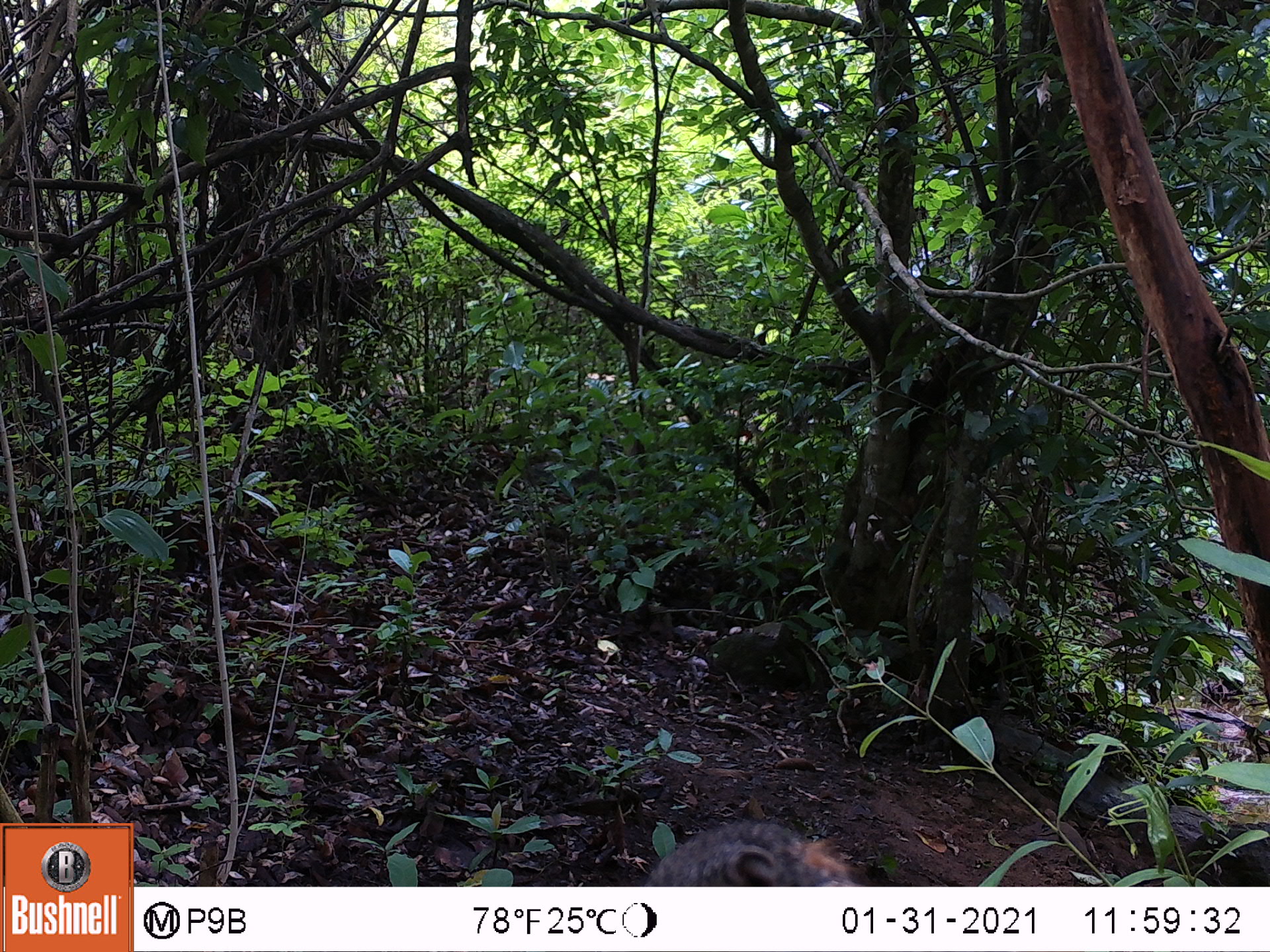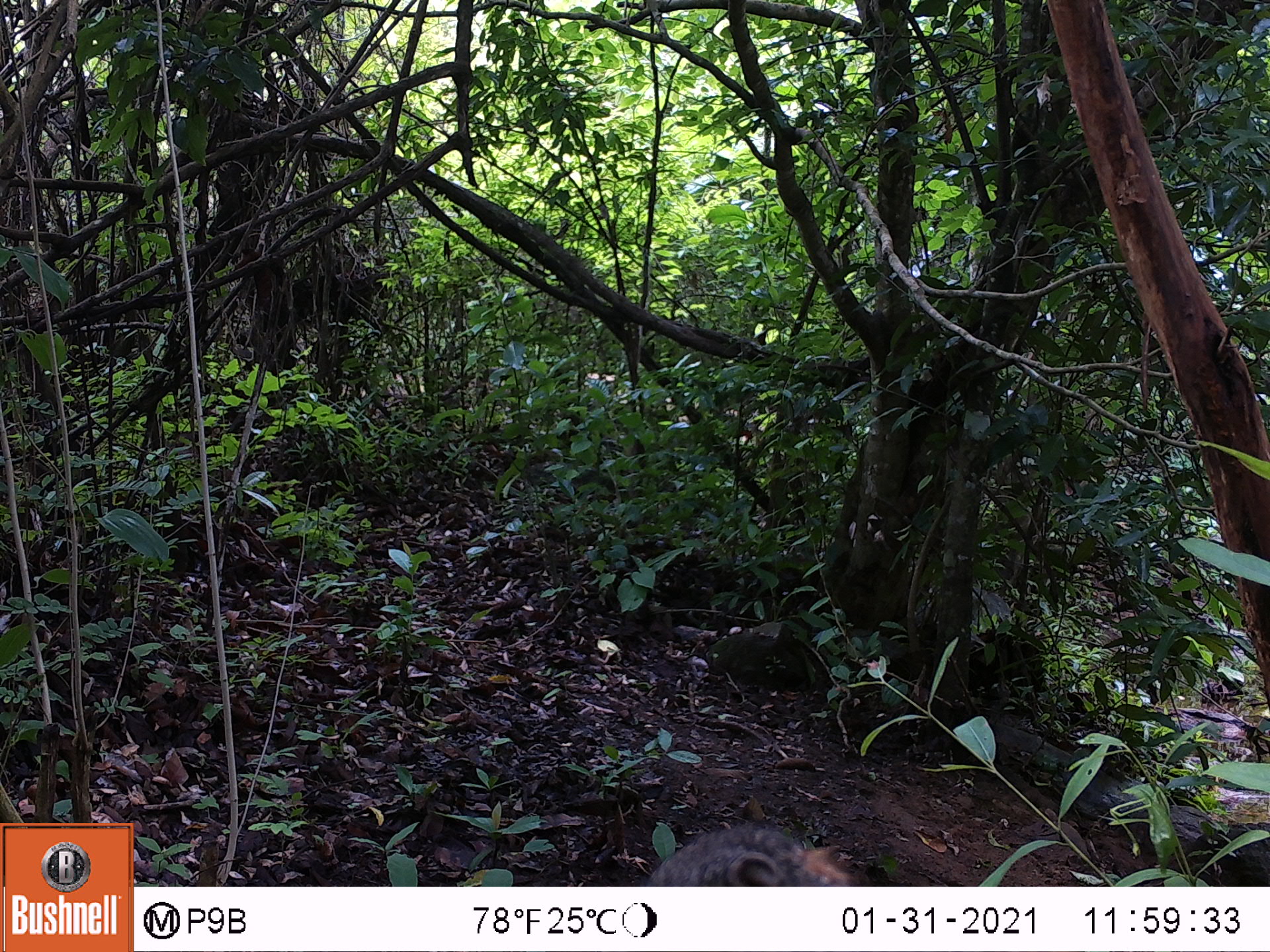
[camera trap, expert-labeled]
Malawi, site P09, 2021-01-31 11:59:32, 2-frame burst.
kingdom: Animalia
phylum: Chordata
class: Mammalia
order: Primates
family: Cercopithecidae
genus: Papio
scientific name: Papio cynocephalus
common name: yellow baboon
Yellow baboon (Papio cynocephalus), count 1.